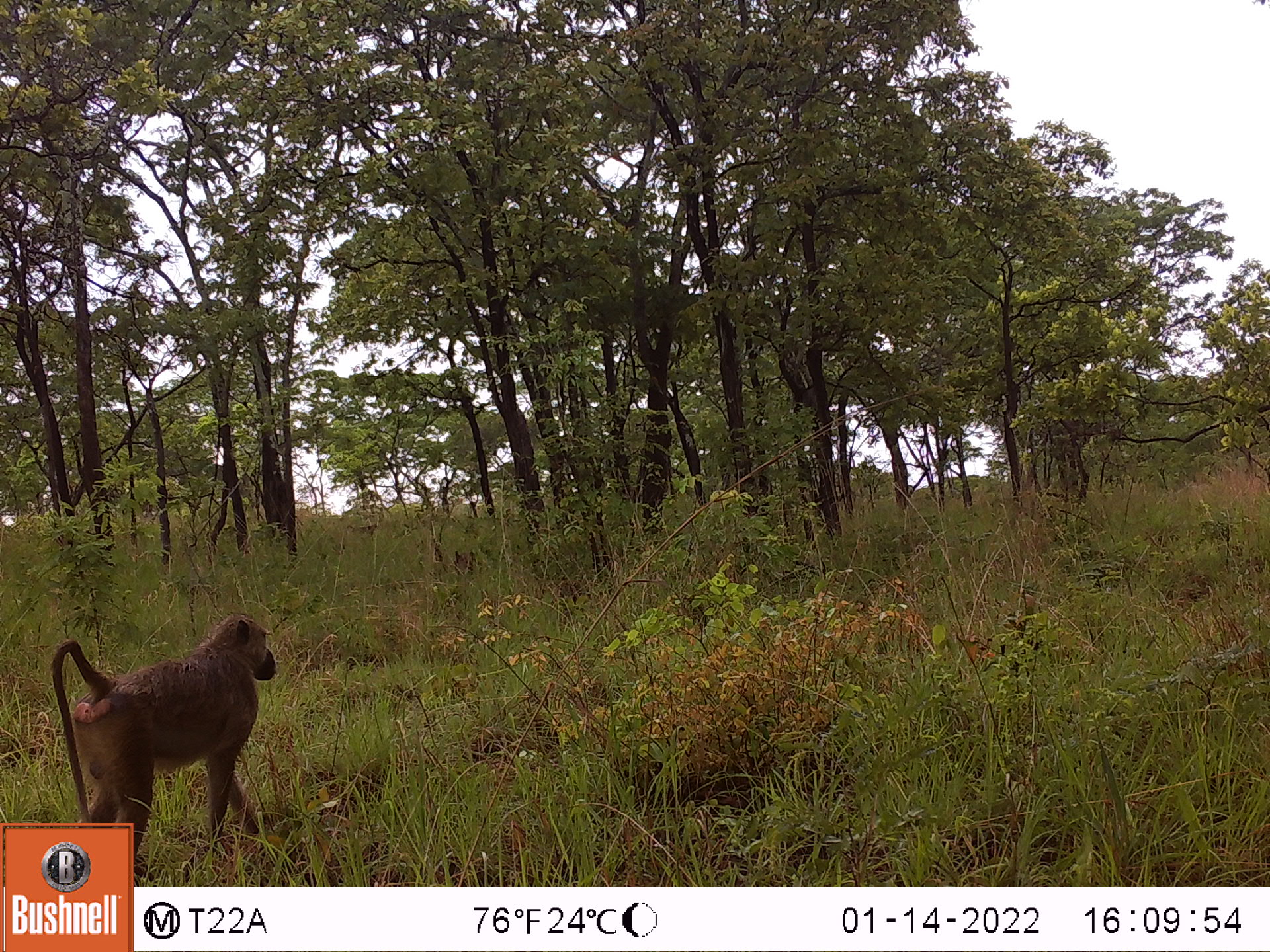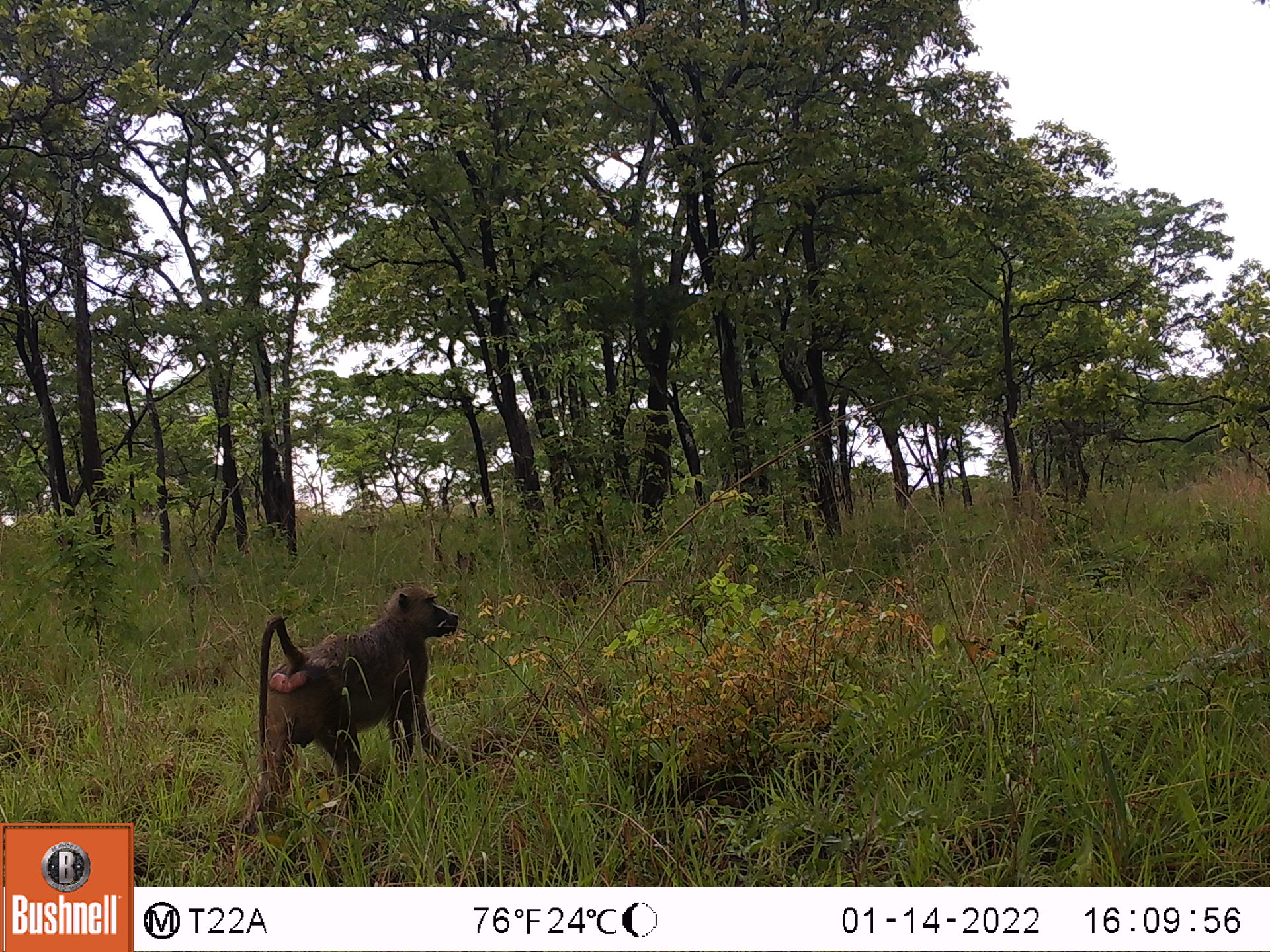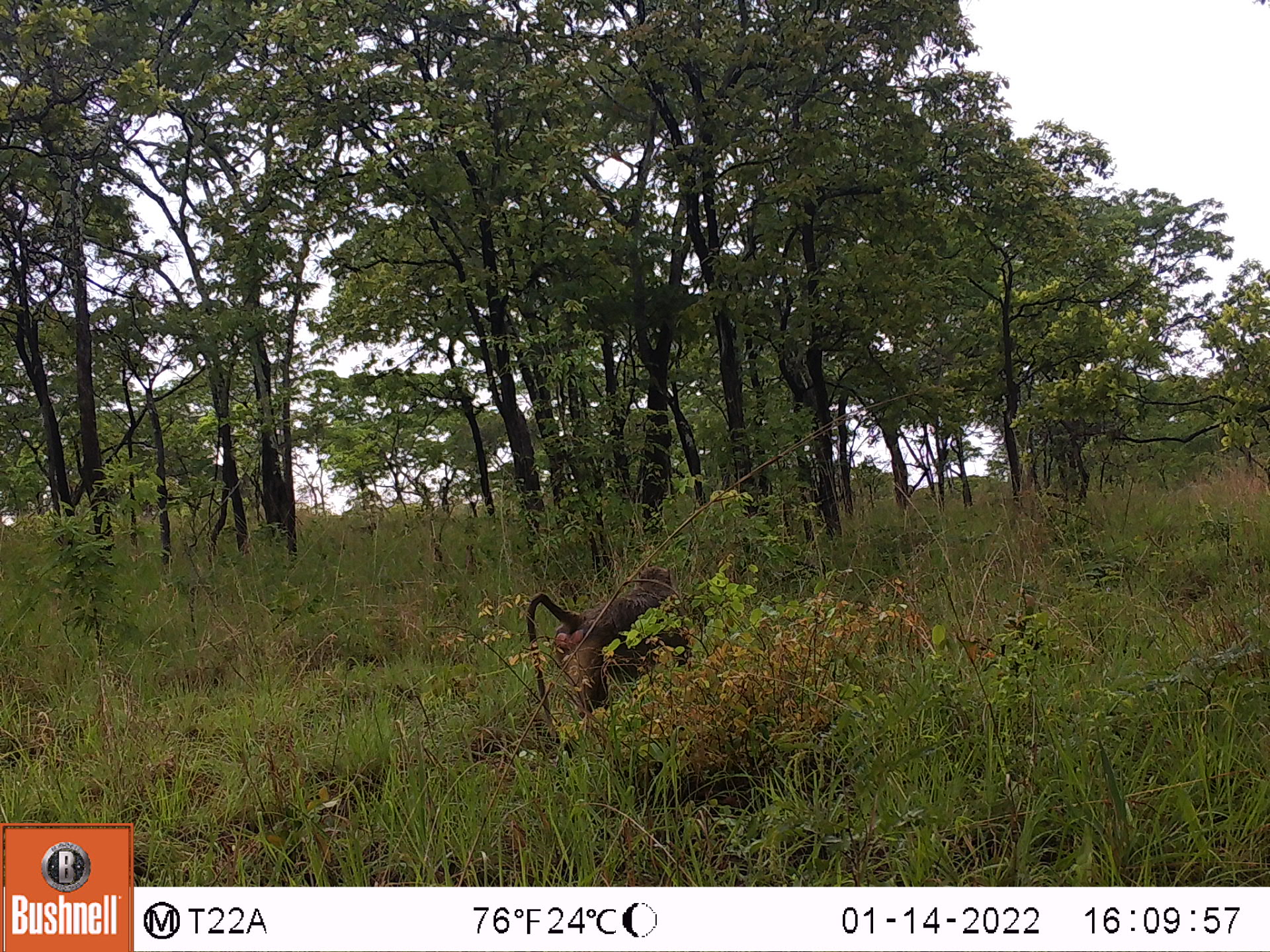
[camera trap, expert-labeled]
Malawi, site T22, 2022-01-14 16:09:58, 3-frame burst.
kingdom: Animalia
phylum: Chordata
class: Mammalia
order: Primates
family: Cercopithecidae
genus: Papio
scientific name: Papio cynocephalus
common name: yellow baboon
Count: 1.